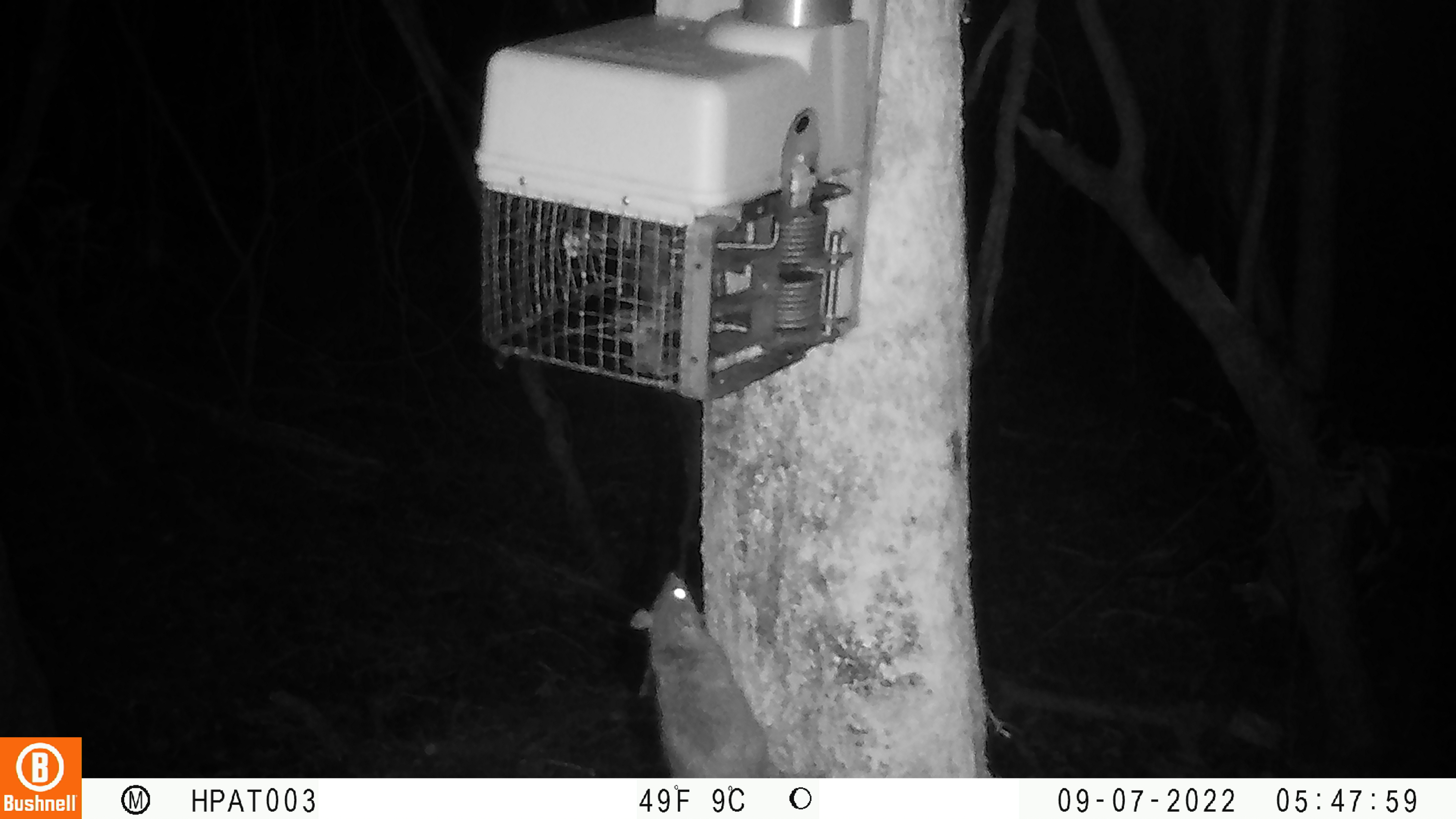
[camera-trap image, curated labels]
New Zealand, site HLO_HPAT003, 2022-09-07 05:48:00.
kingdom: Animalia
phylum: Chordata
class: Mammalia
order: Rodentia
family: Muridae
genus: Rattus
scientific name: Rattus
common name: rat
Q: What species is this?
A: Rat (Rattus).